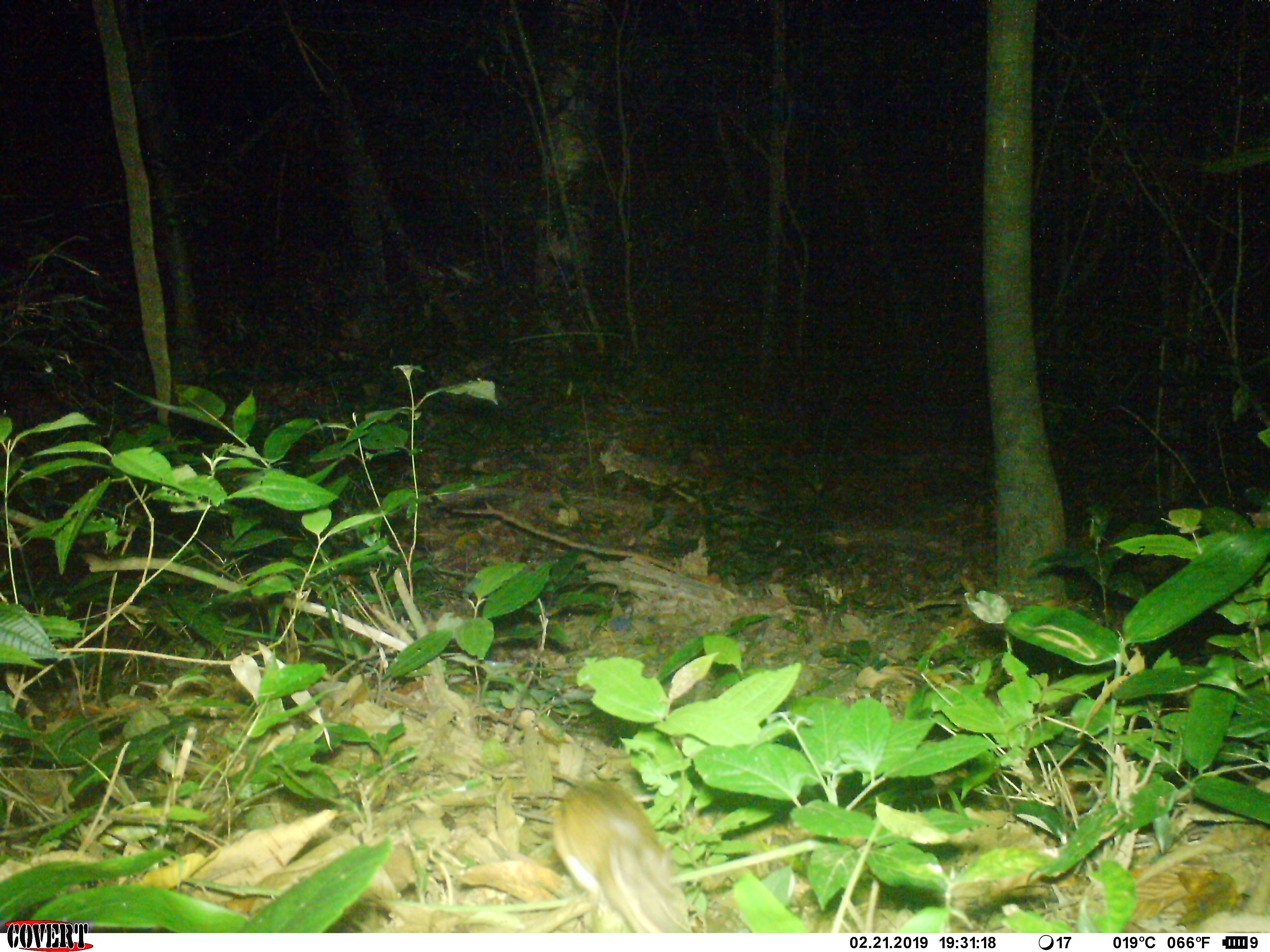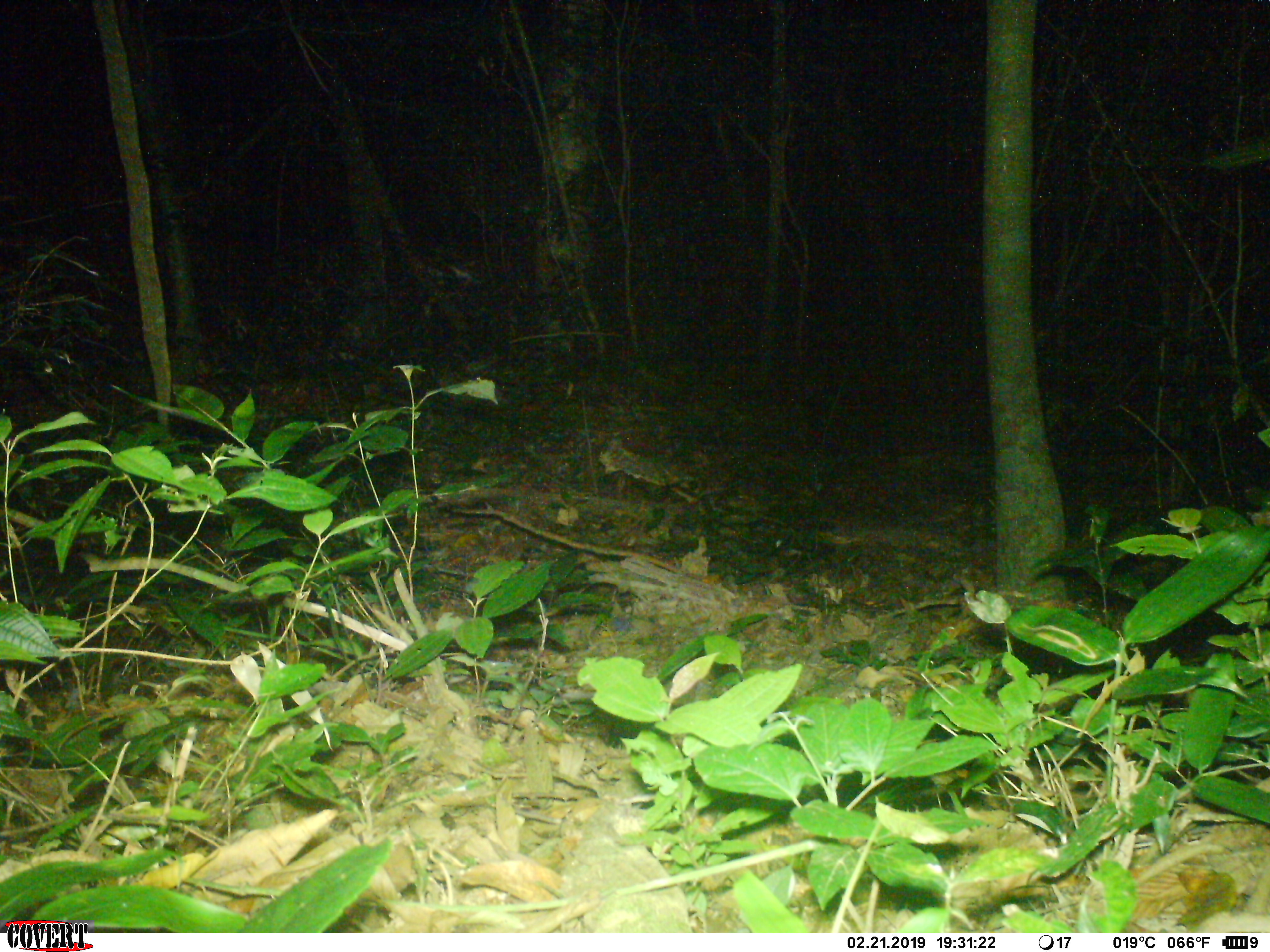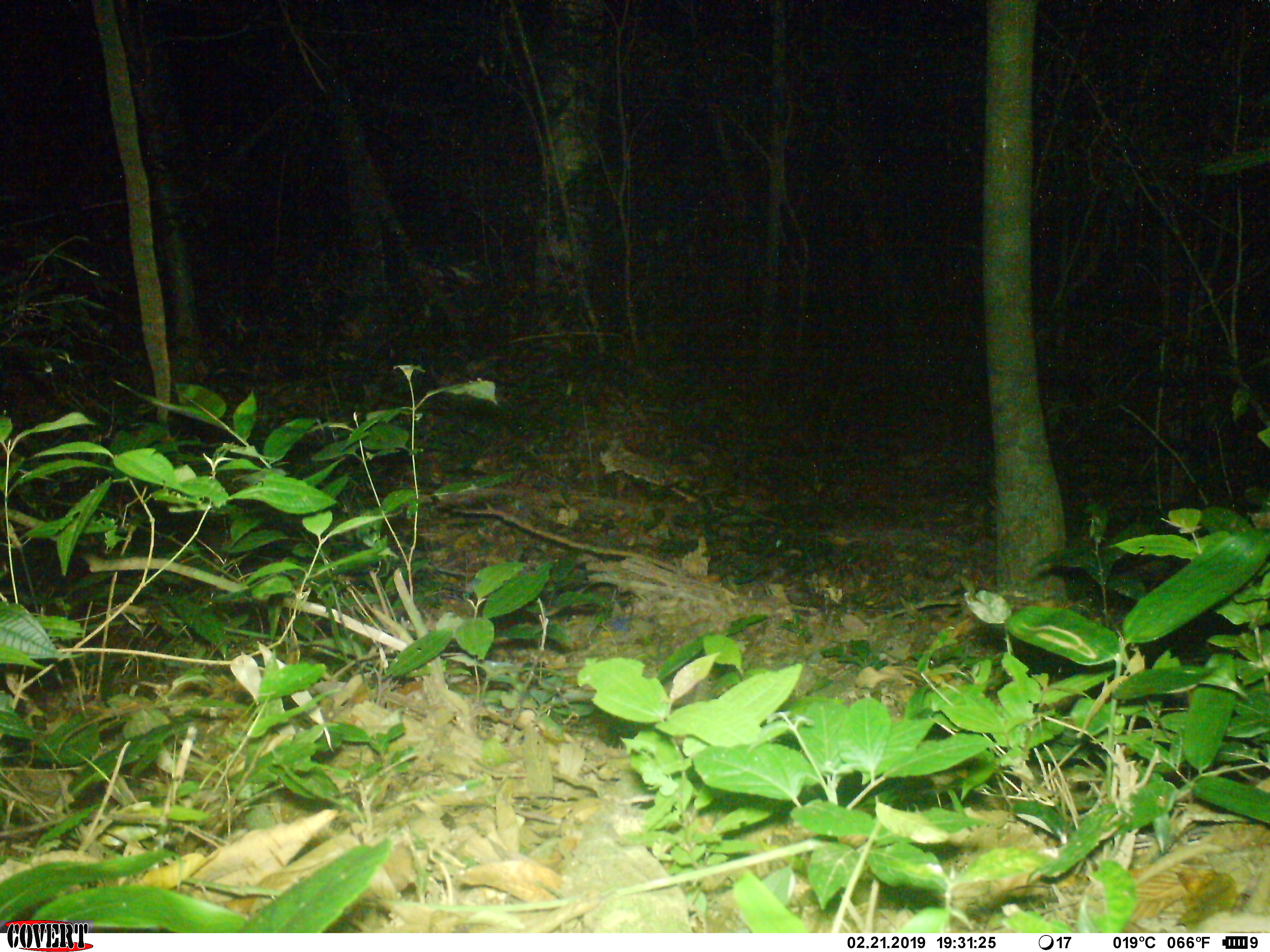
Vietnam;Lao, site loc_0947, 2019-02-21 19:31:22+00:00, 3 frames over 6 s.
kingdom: Animalia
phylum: Chordata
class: Mammalia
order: Rodentia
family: Muridae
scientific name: Muridae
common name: old-world mice and rats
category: unidentified murid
Unidentified murid (old-world mice and rats) (Muridae). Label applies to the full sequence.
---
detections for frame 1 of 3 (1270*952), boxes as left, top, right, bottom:
unidentified murid: 468, 760, 692, 933